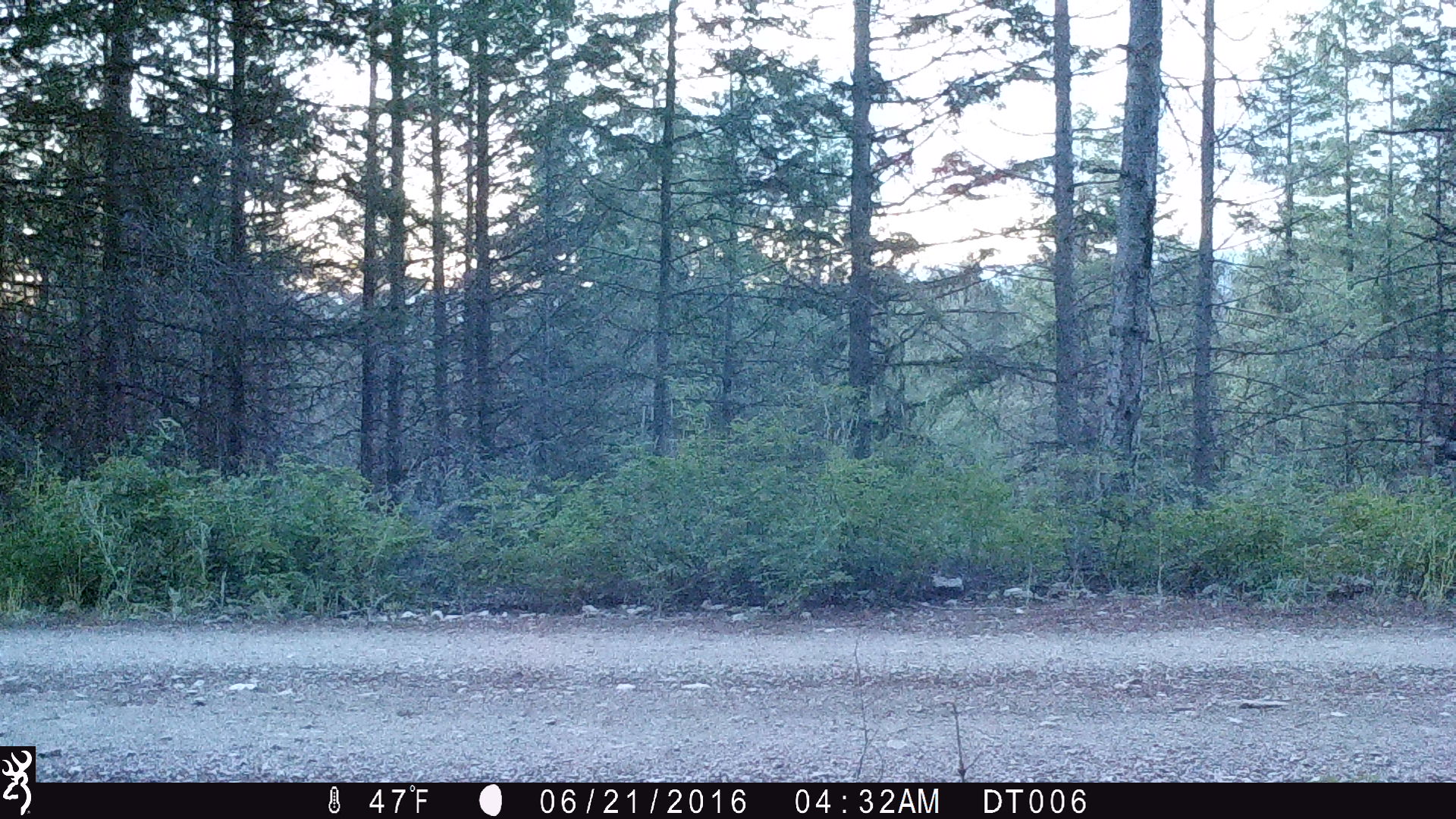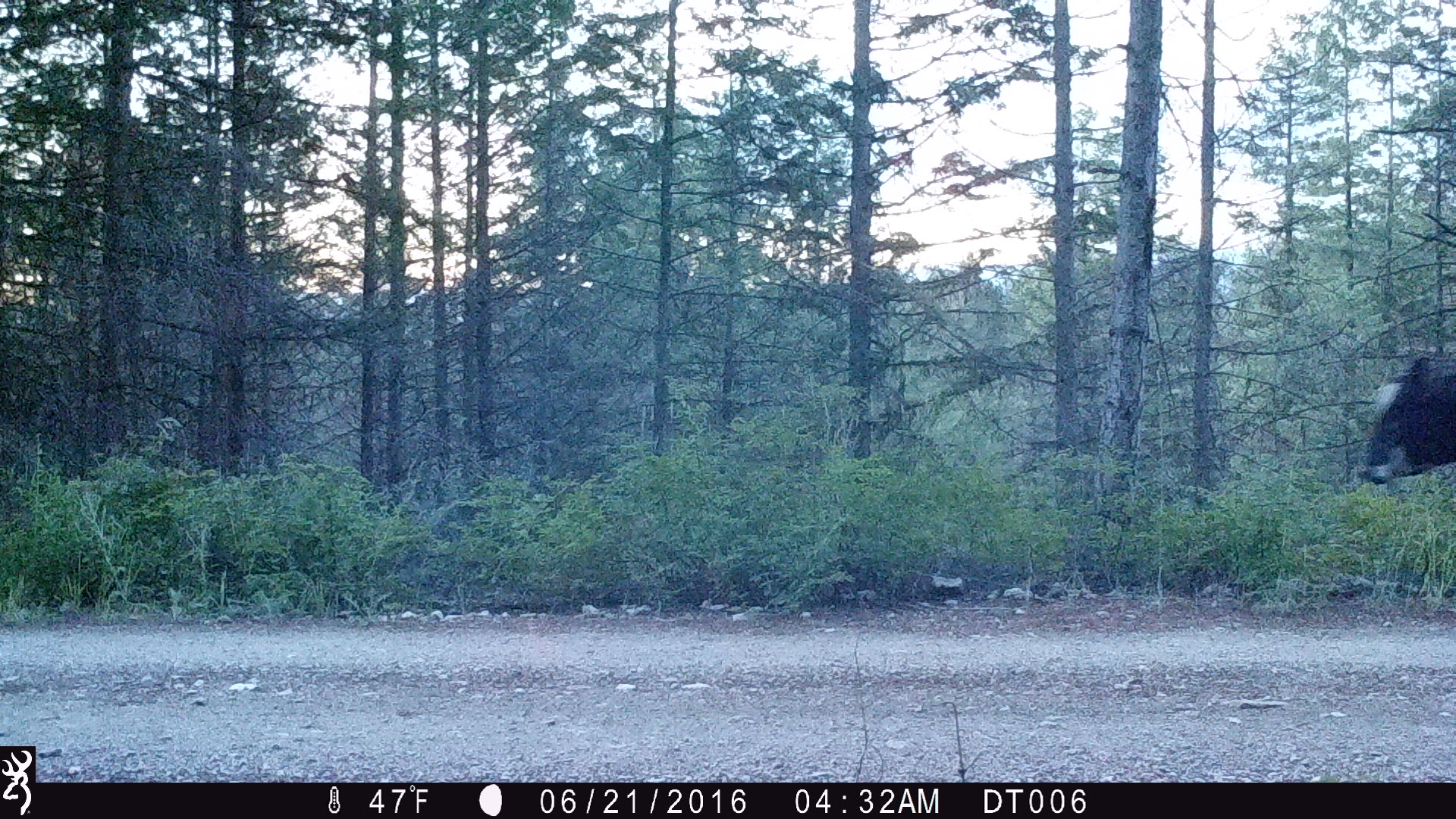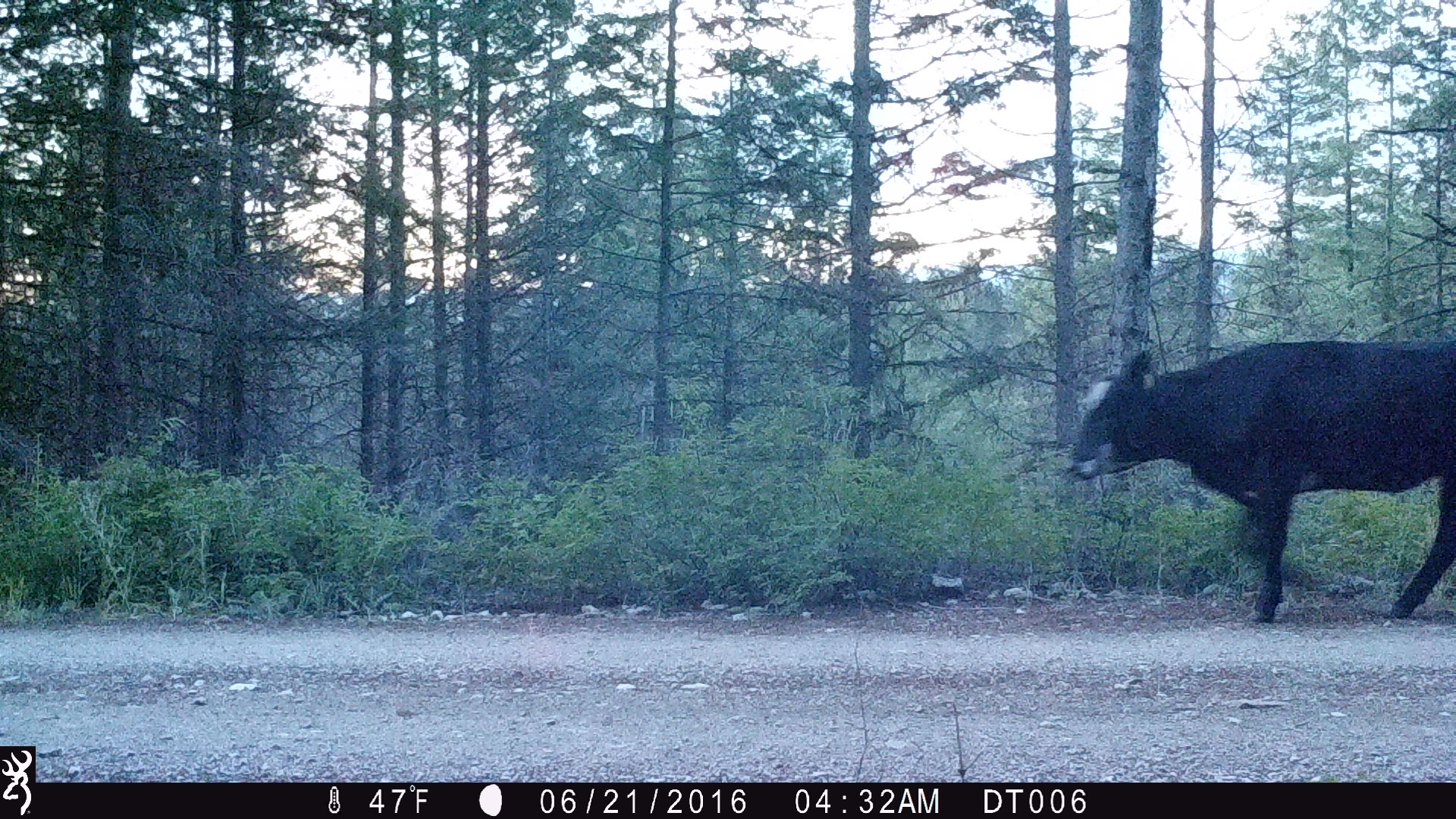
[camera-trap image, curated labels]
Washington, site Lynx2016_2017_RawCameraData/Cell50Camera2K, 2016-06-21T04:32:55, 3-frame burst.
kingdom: Animalia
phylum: Chordata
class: Mammalia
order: Artiodactyla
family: Bovidae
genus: Bos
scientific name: Bos taurus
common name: domestic cattle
Domestic cattle (Bos taurus). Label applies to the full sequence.